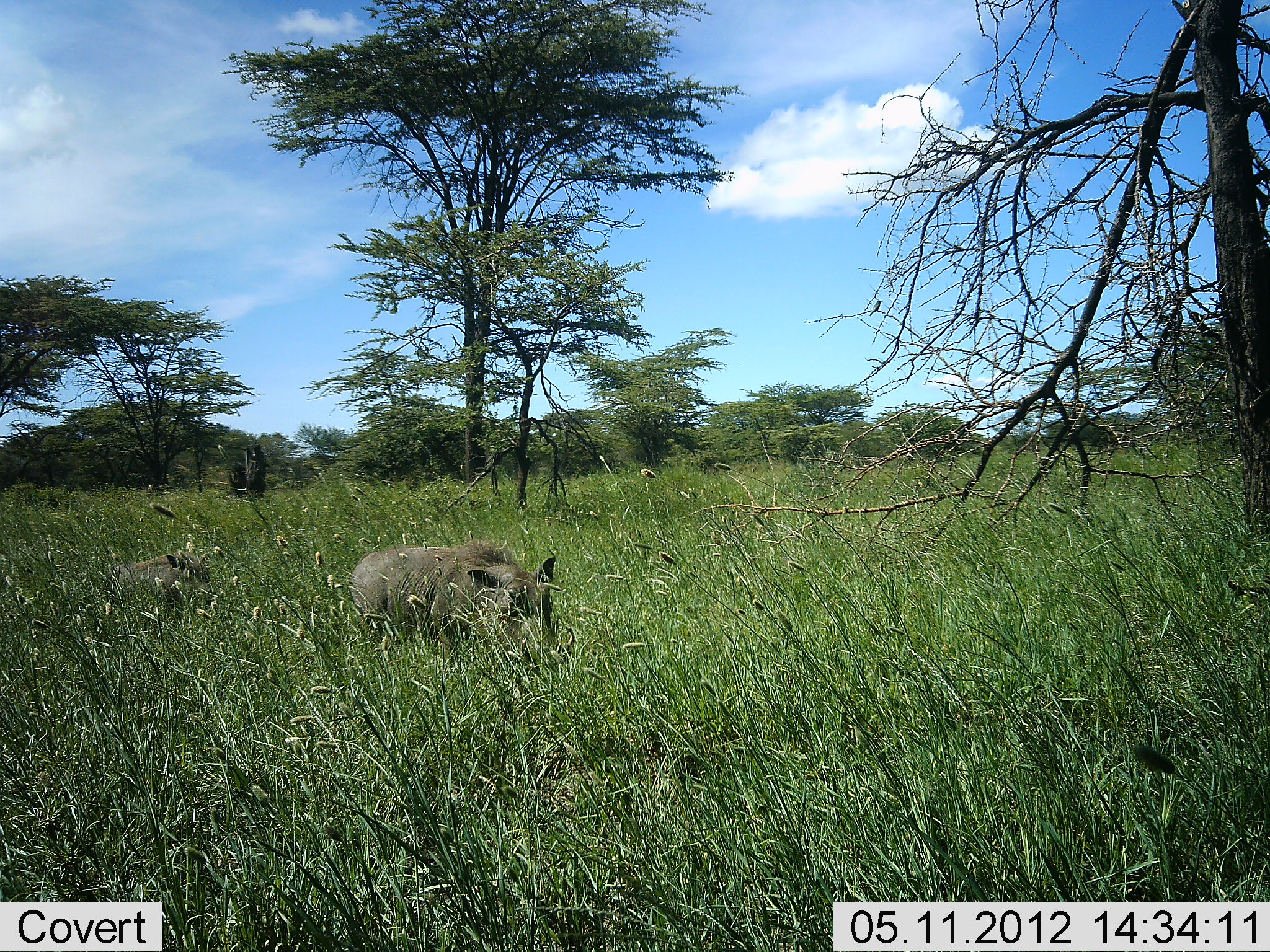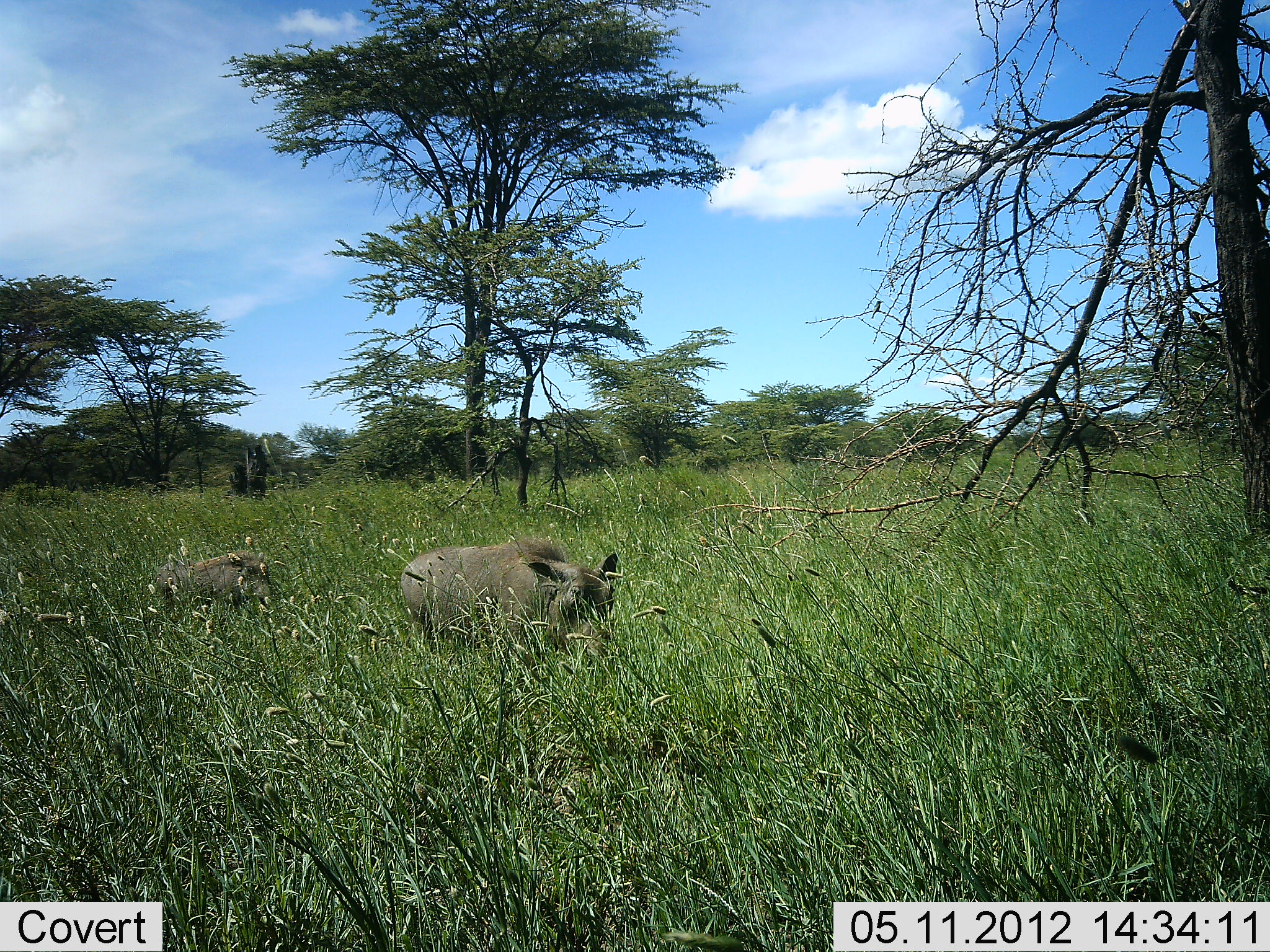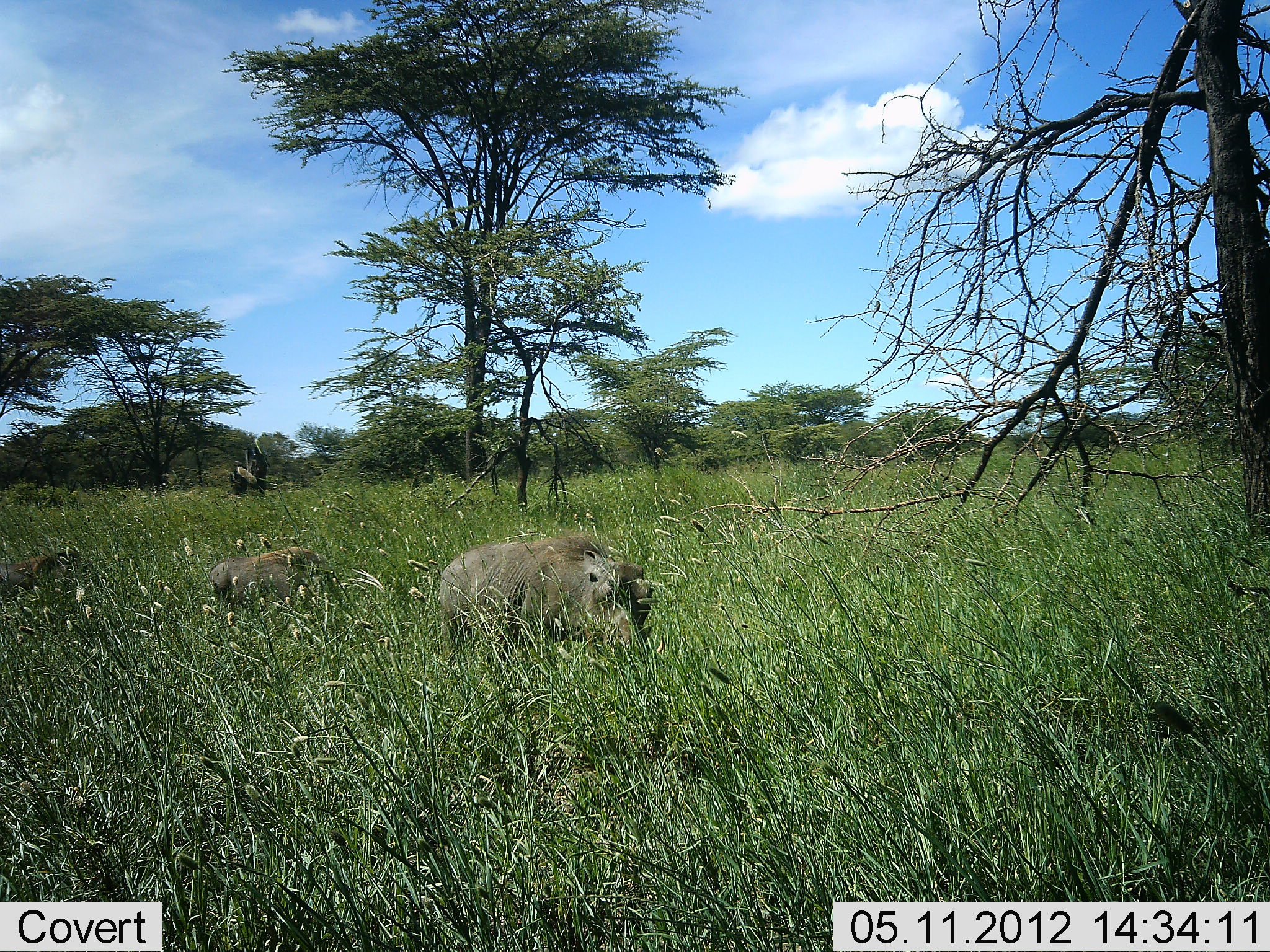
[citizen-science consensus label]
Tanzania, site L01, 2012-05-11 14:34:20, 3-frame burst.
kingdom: Animalia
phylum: Chordata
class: Mammalia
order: Artiodactyla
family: Suidae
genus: Phacochoerus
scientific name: Phacochoerus africanus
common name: warthog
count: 2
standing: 10%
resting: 0%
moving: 100%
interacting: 0%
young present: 10%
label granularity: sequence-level